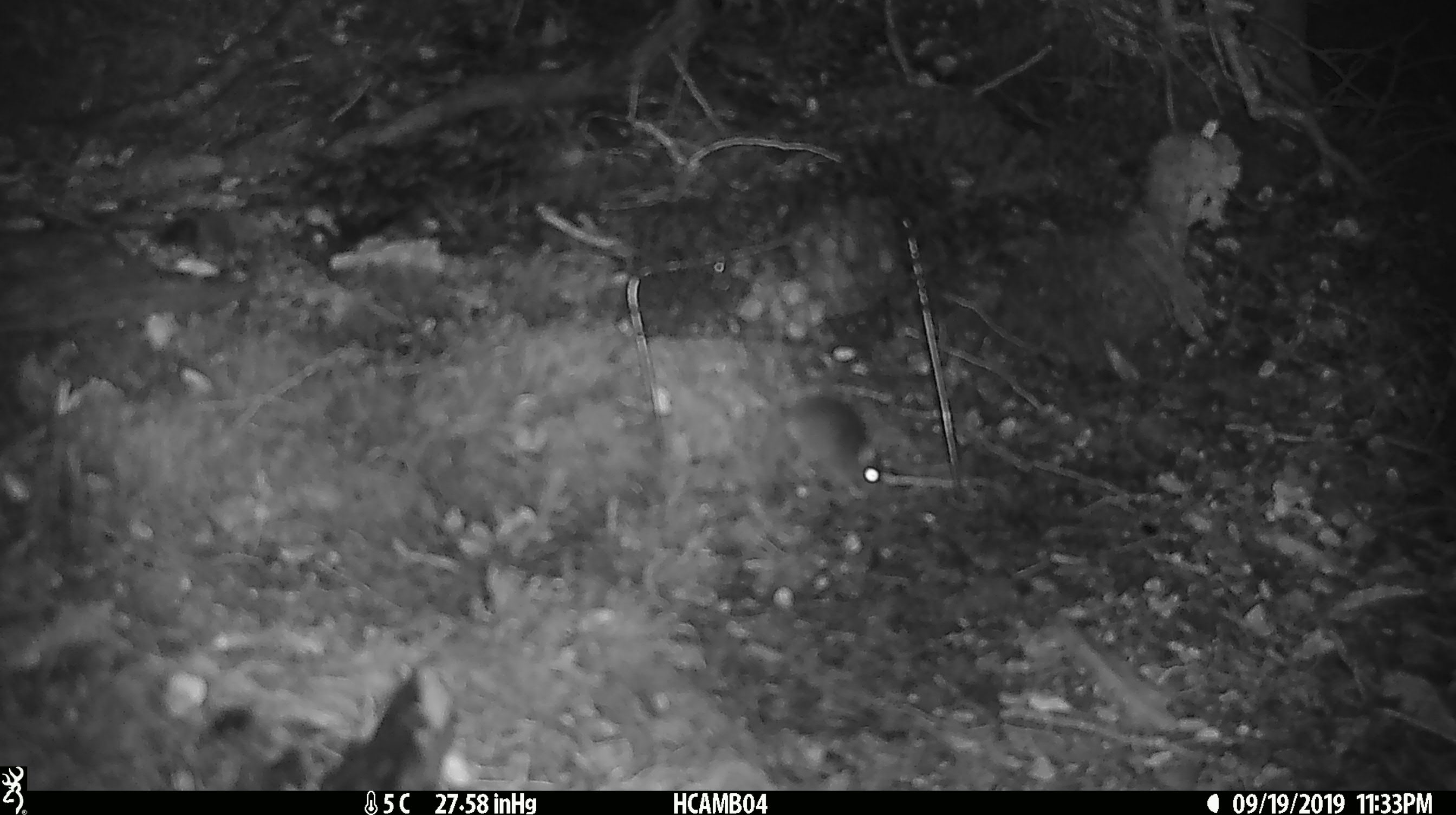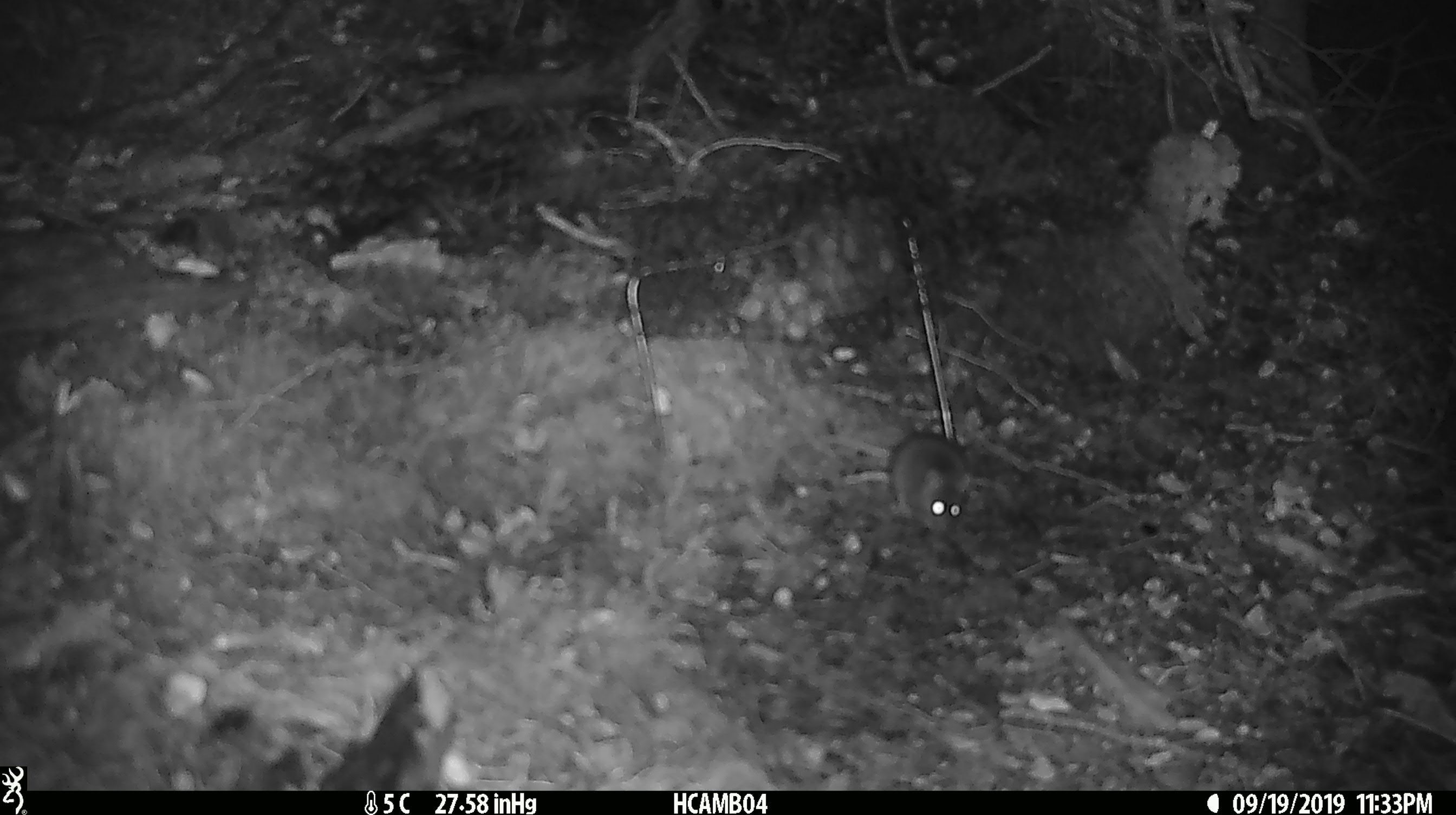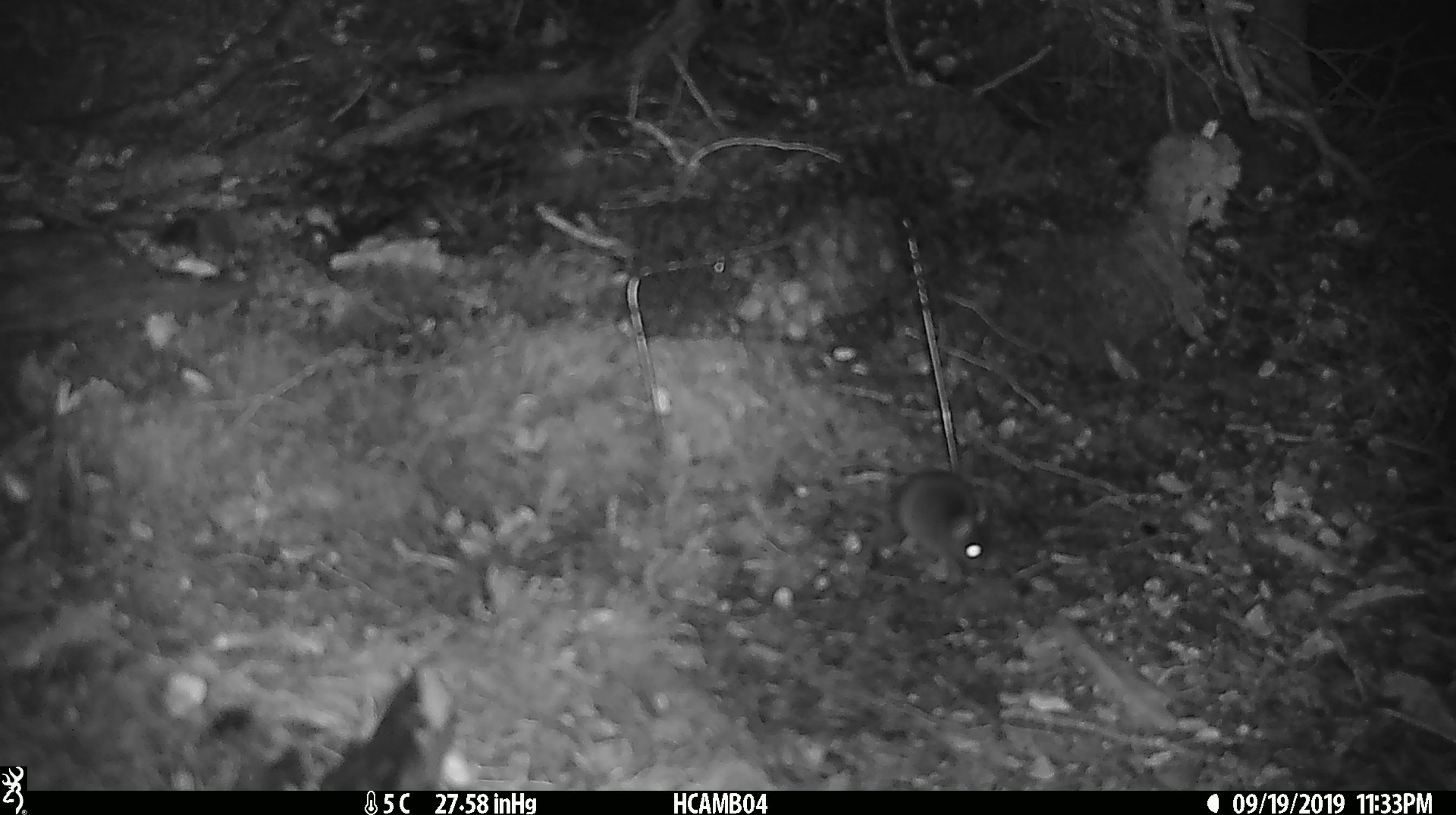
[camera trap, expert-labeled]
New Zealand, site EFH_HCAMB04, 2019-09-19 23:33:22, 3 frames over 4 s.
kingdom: Animalia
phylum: Chordata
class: Mammalia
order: Rodentia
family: Muridae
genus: Mus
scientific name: Mus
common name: mouse